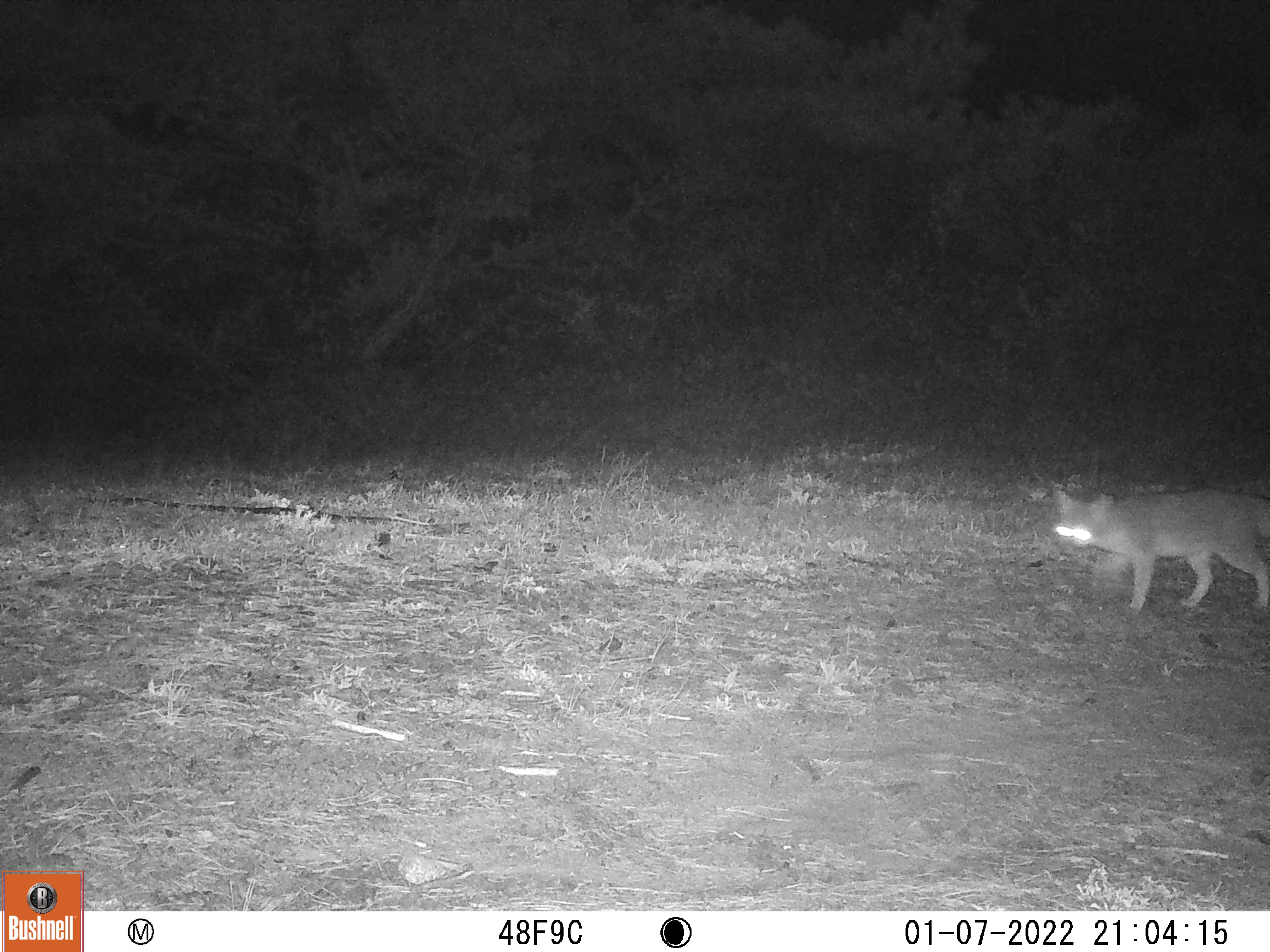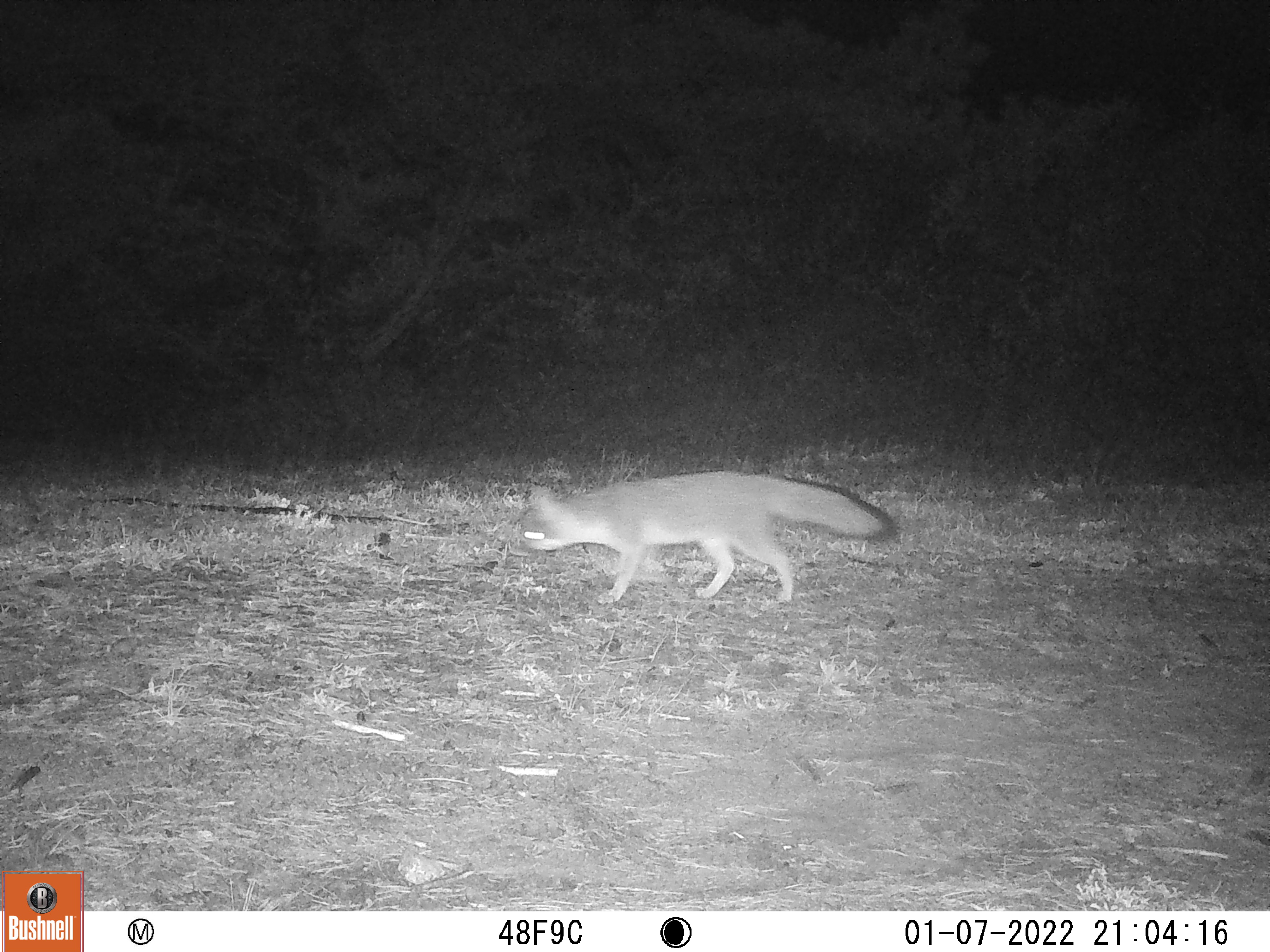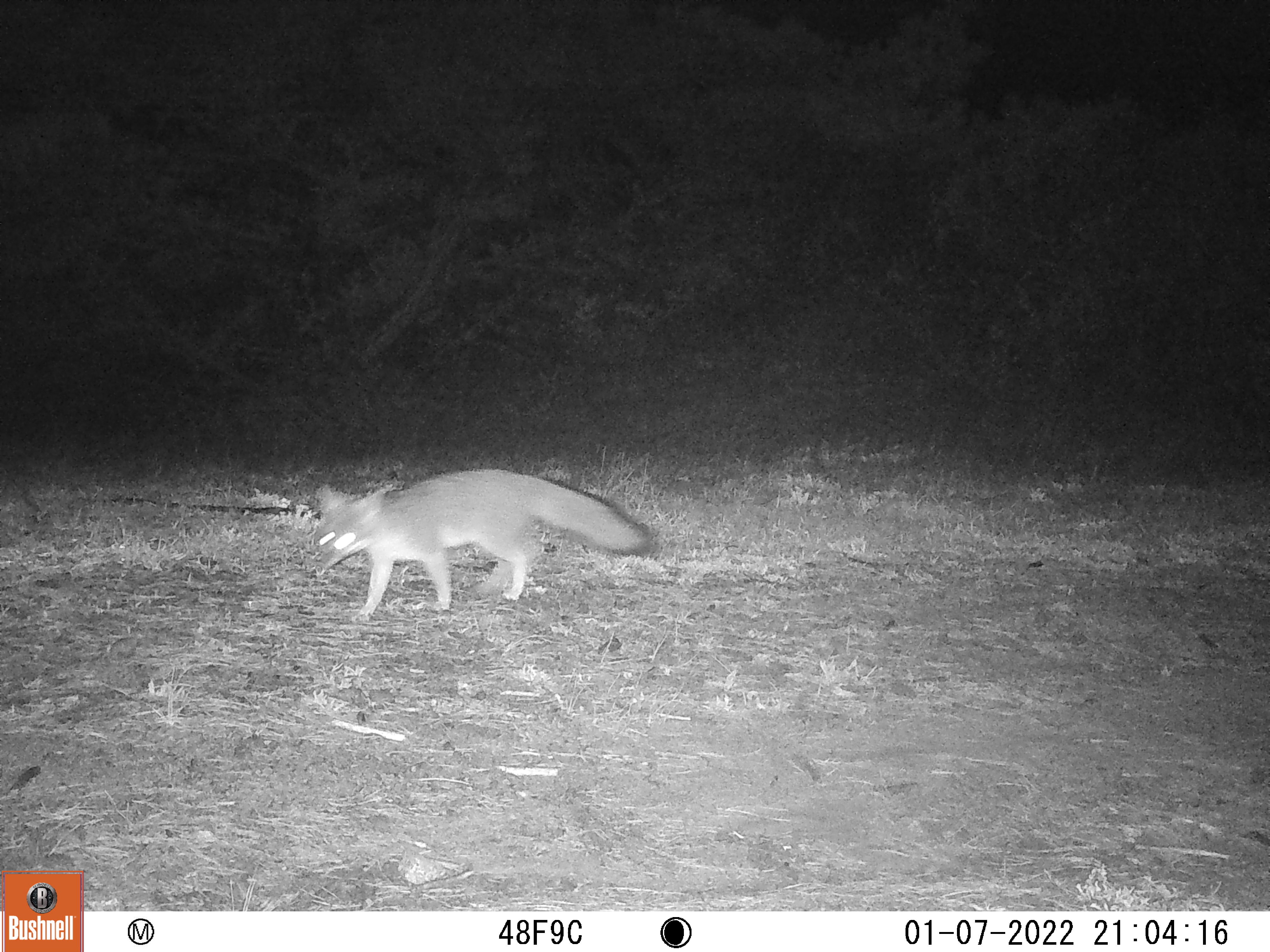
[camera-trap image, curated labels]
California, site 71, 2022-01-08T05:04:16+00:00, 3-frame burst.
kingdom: Animalia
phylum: Chordata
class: Mammalia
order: Carnivora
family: Canidae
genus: Urocyon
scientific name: Urocyon cinereoargenteus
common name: gray fox